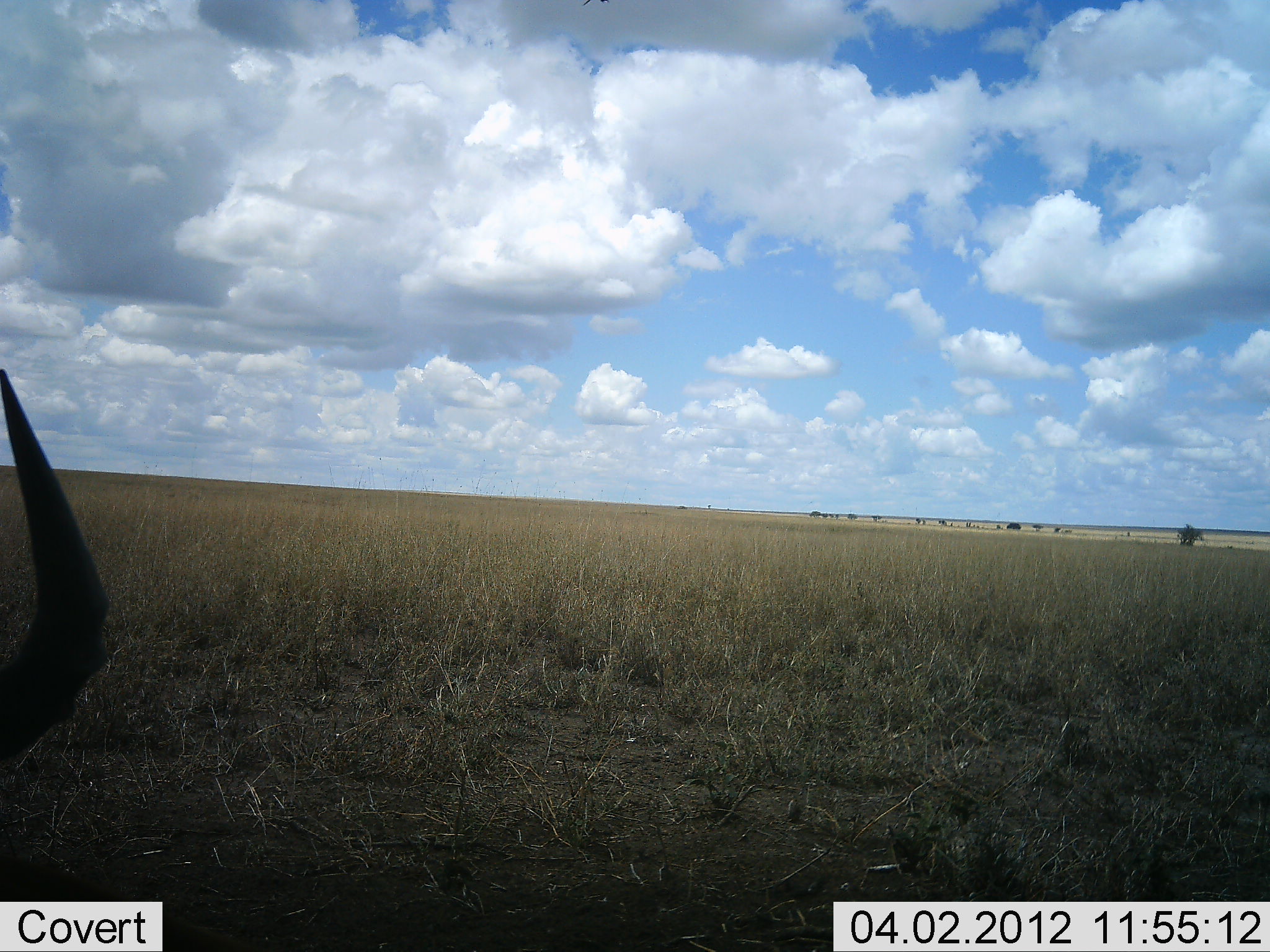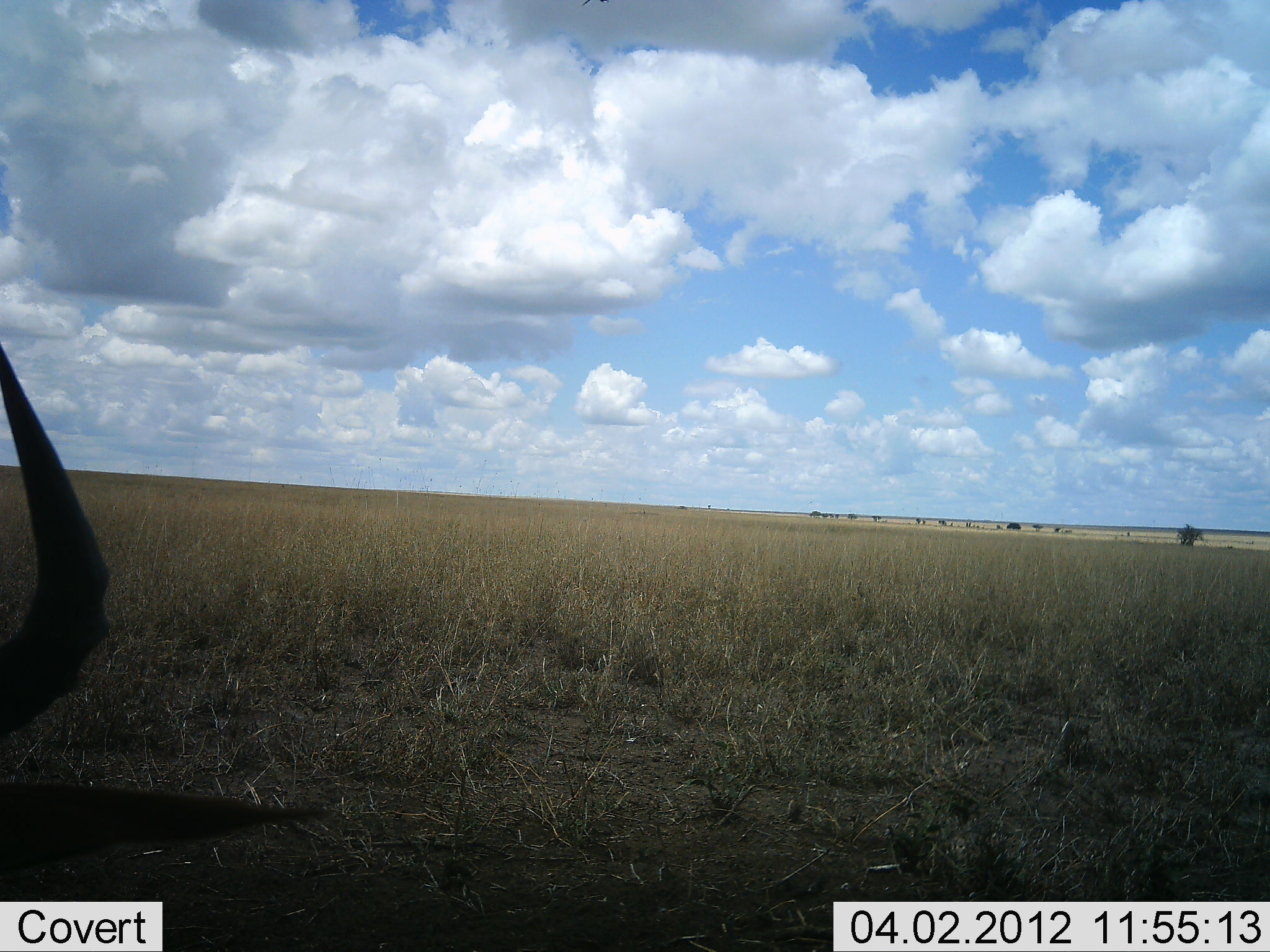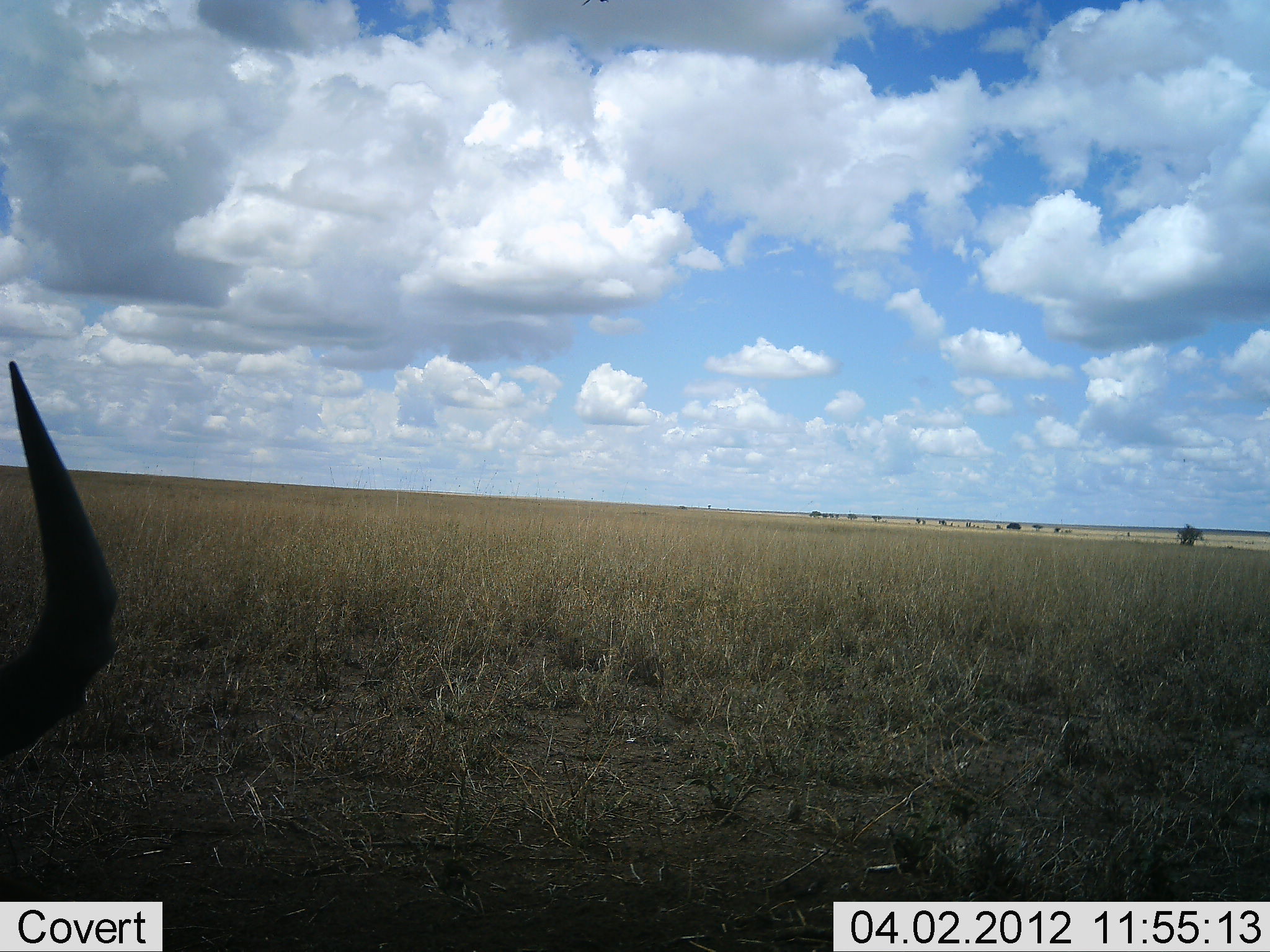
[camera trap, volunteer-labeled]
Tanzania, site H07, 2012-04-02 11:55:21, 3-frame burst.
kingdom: Animalia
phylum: Chordata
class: Mammalia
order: Artiodactyla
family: Bovidae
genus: Alcelaphus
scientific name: Alcelaphus buselaphus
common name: hartebeest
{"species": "hartebeest (Alcelaphus buselaphus)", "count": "1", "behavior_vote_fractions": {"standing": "8%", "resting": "75%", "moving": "0%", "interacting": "0%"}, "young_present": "0%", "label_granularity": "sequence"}